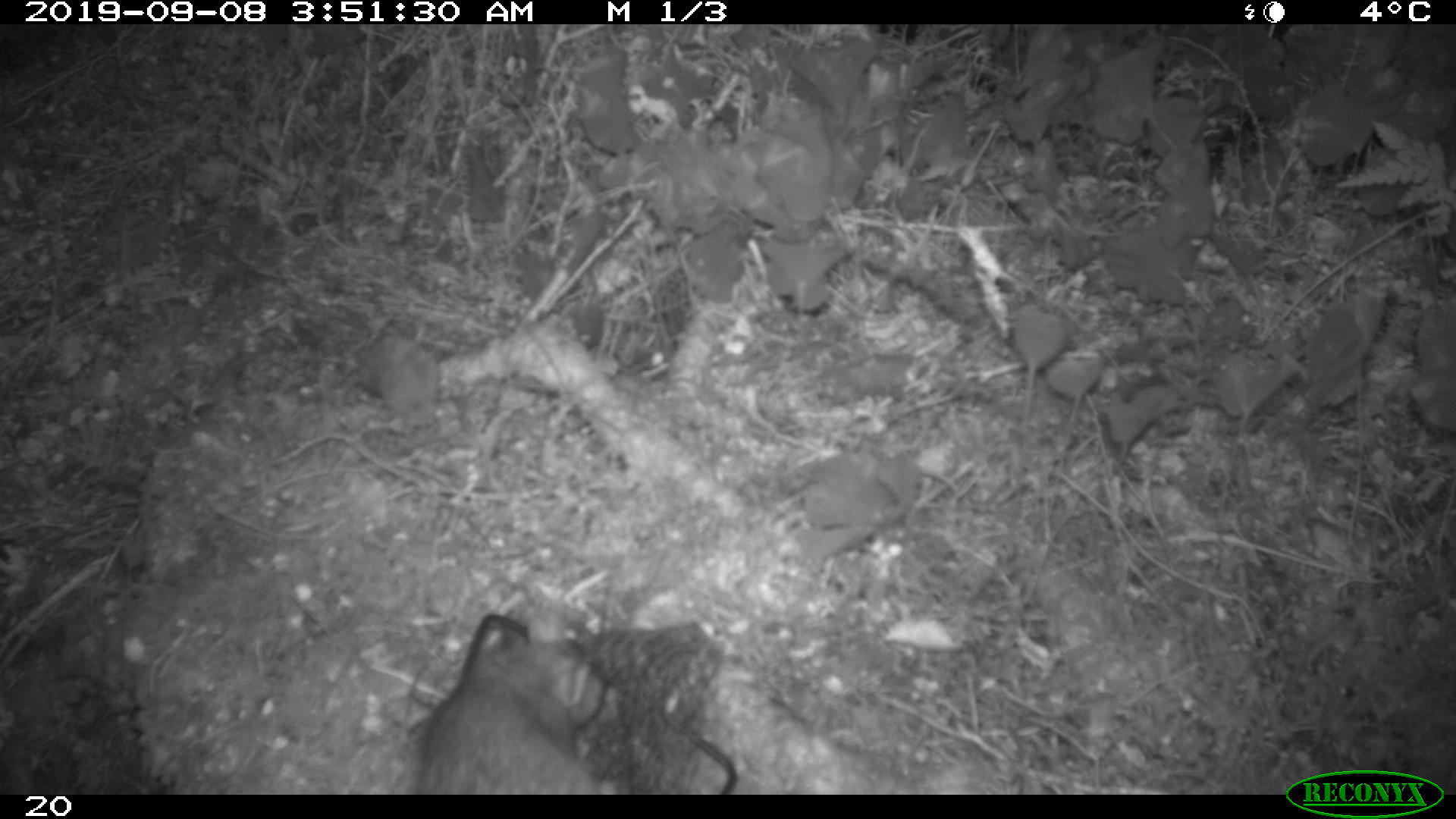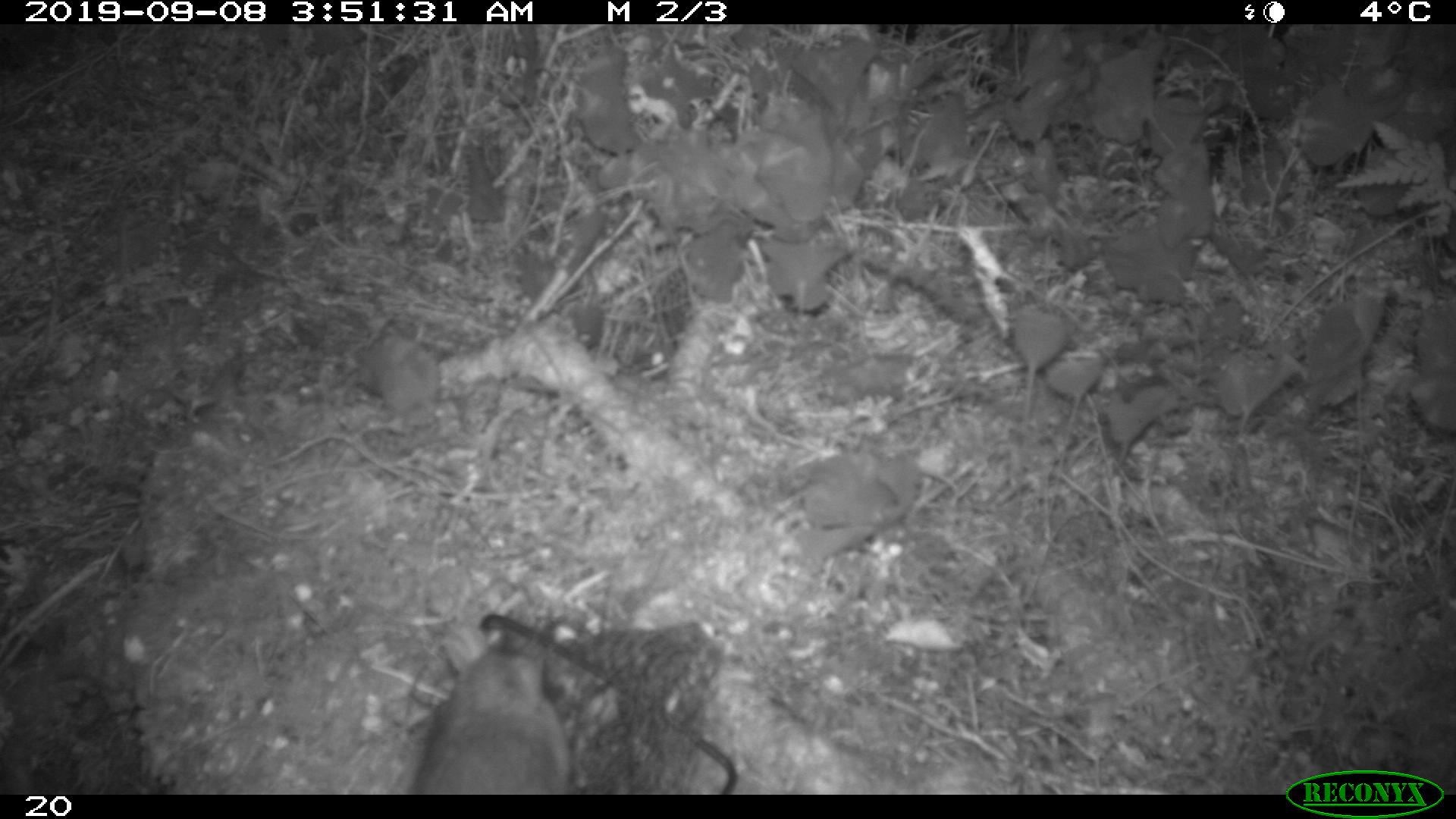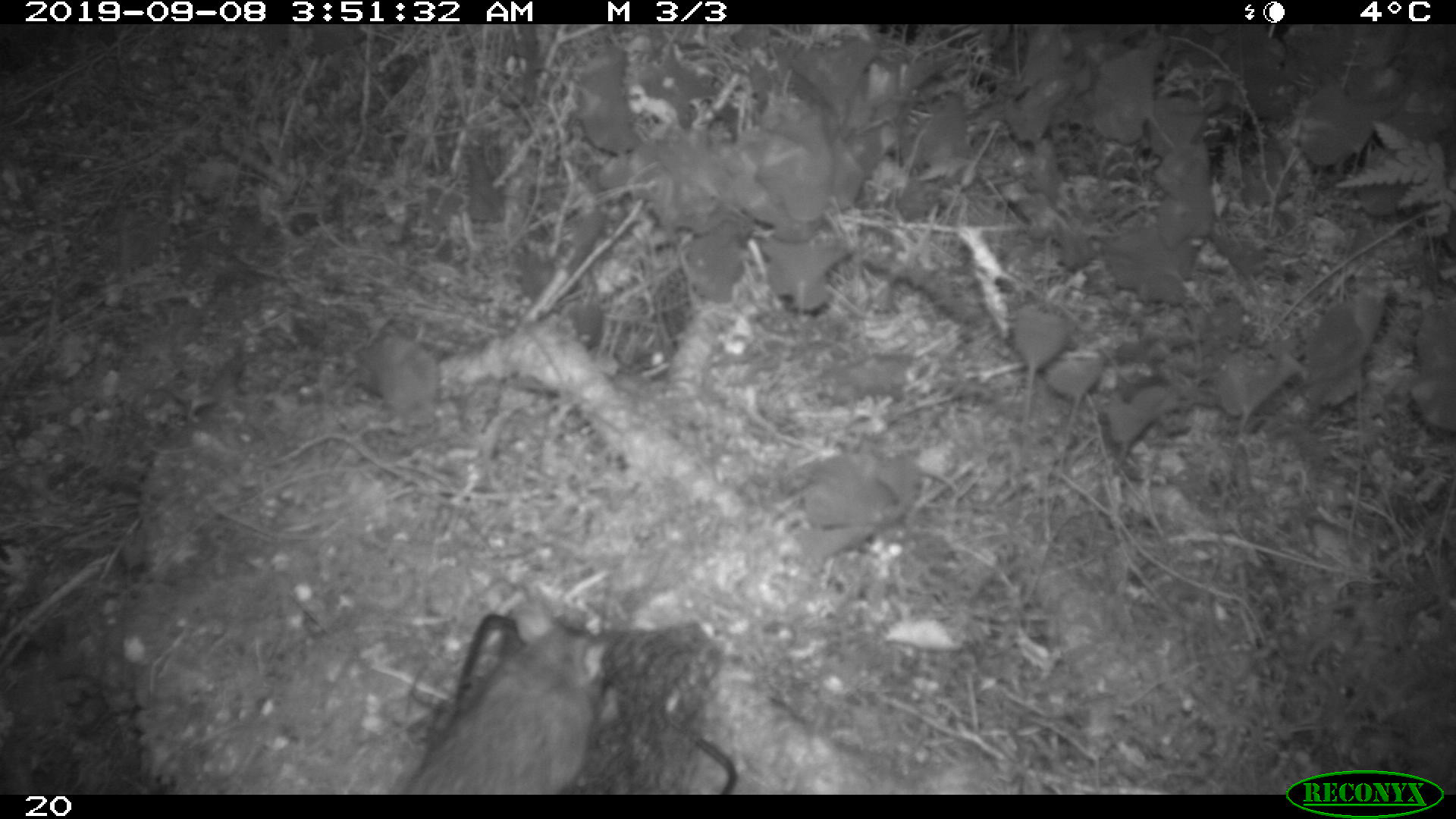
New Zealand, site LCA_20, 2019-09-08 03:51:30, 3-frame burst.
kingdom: Animalia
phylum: Chordata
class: Mammalia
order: Rodentia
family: Muridae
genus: Rattus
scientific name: Rattus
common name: rat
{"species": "rat (Rattus)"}